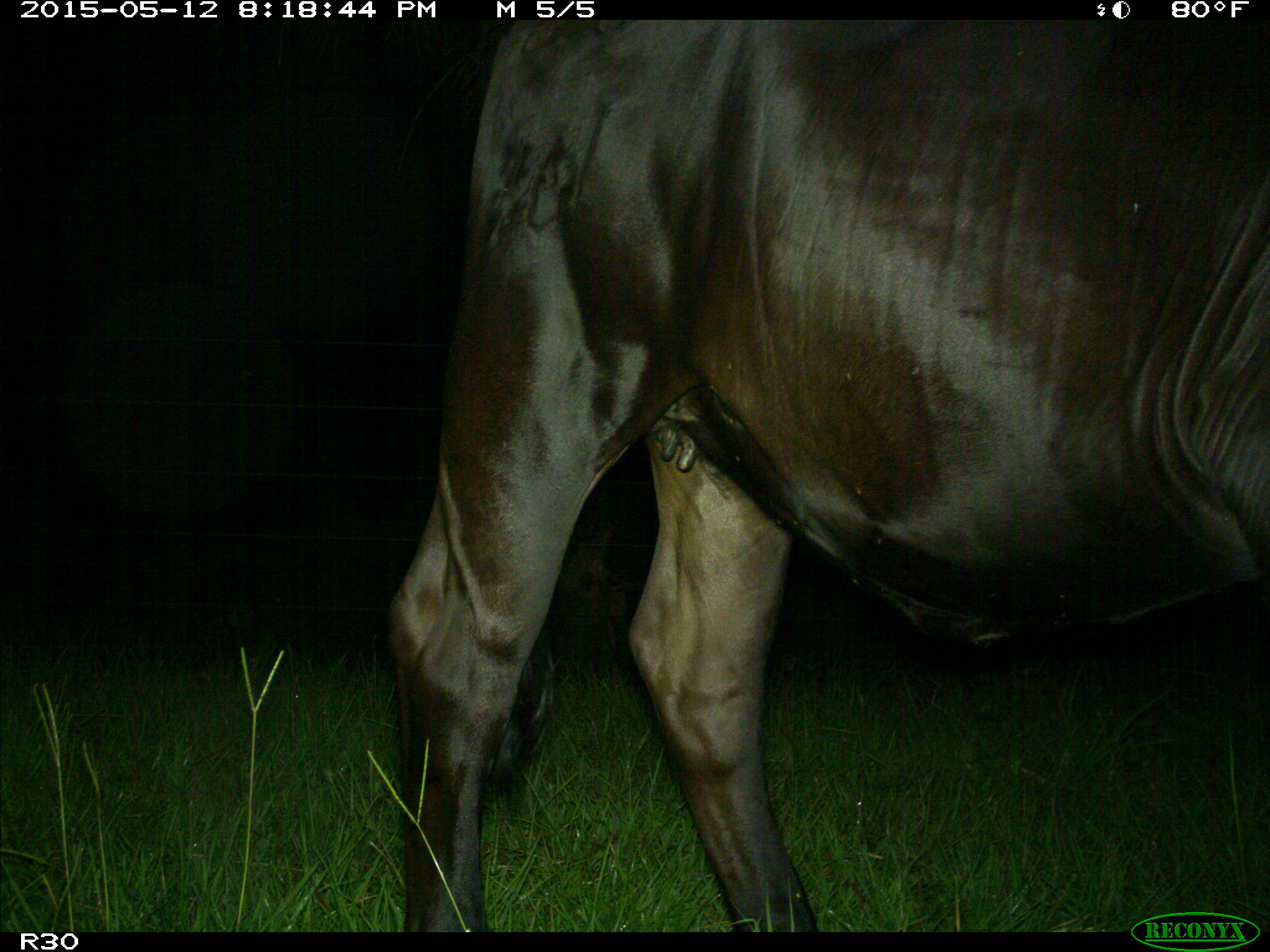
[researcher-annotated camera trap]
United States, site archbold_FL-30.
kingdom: Animalia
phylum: Chordata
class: Mammalia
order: Artiodactyla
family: Bovidae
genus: Bos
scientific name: Bos taurus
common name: domestic cow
Bos taurus (domestic cow).